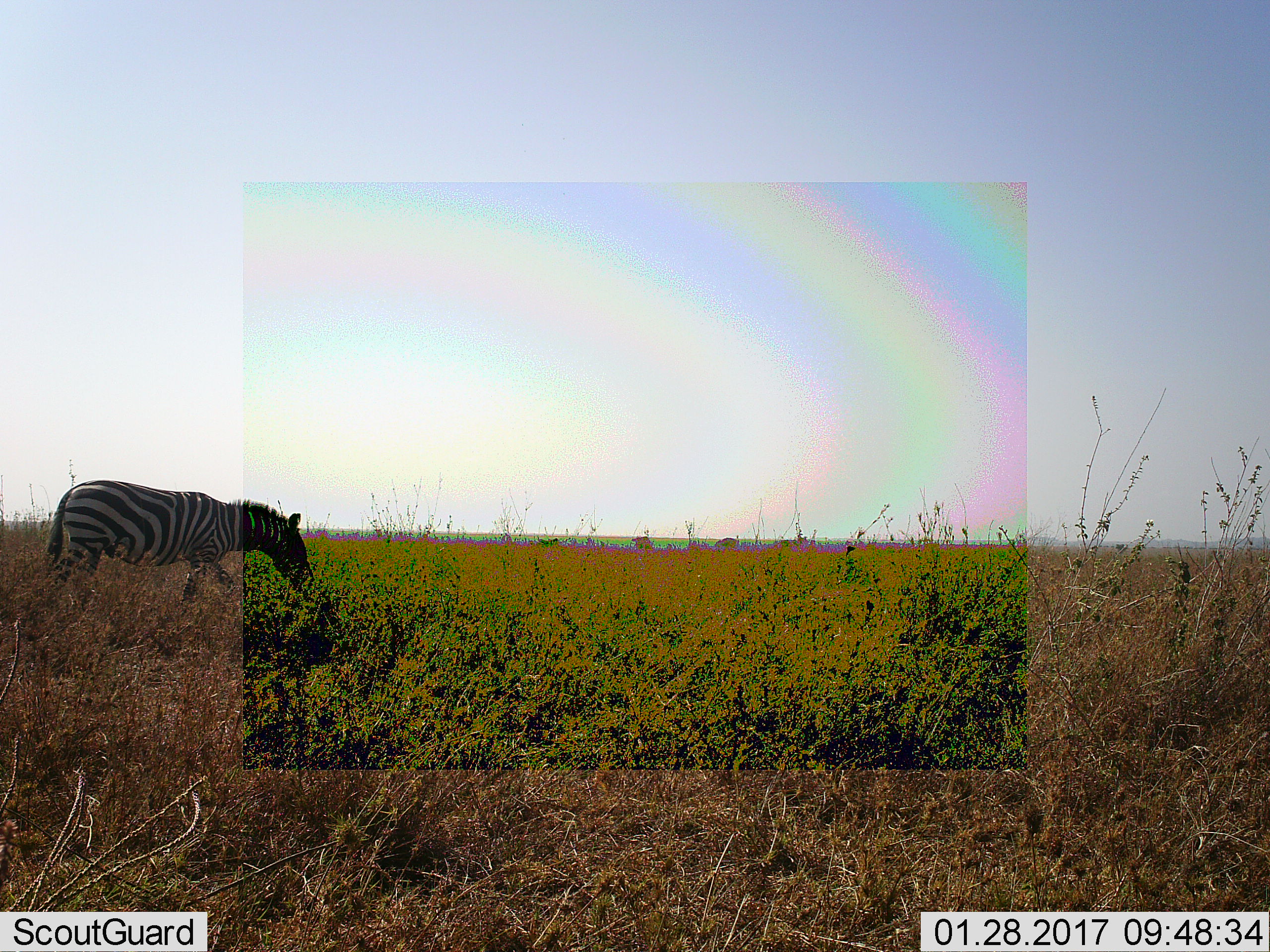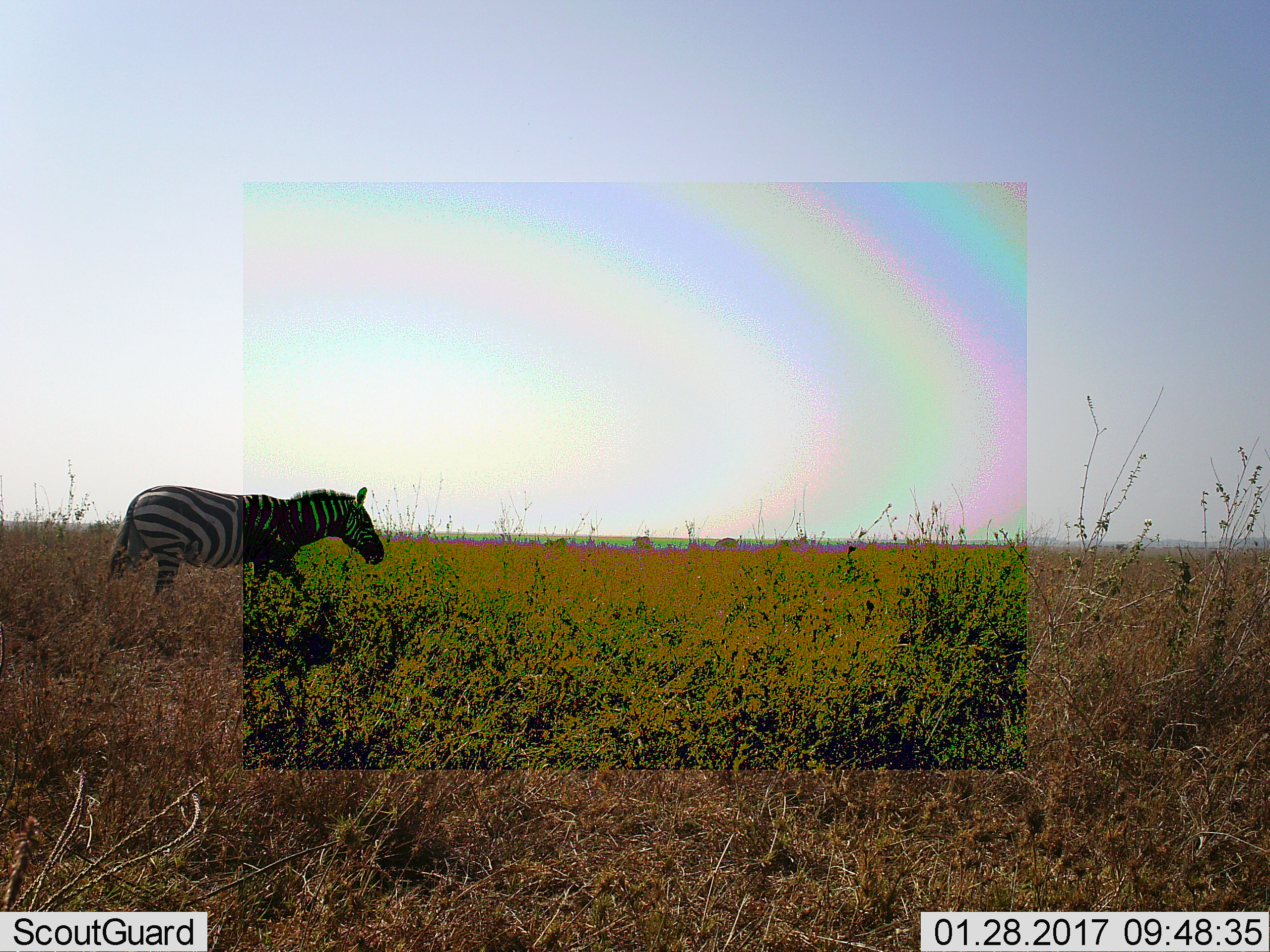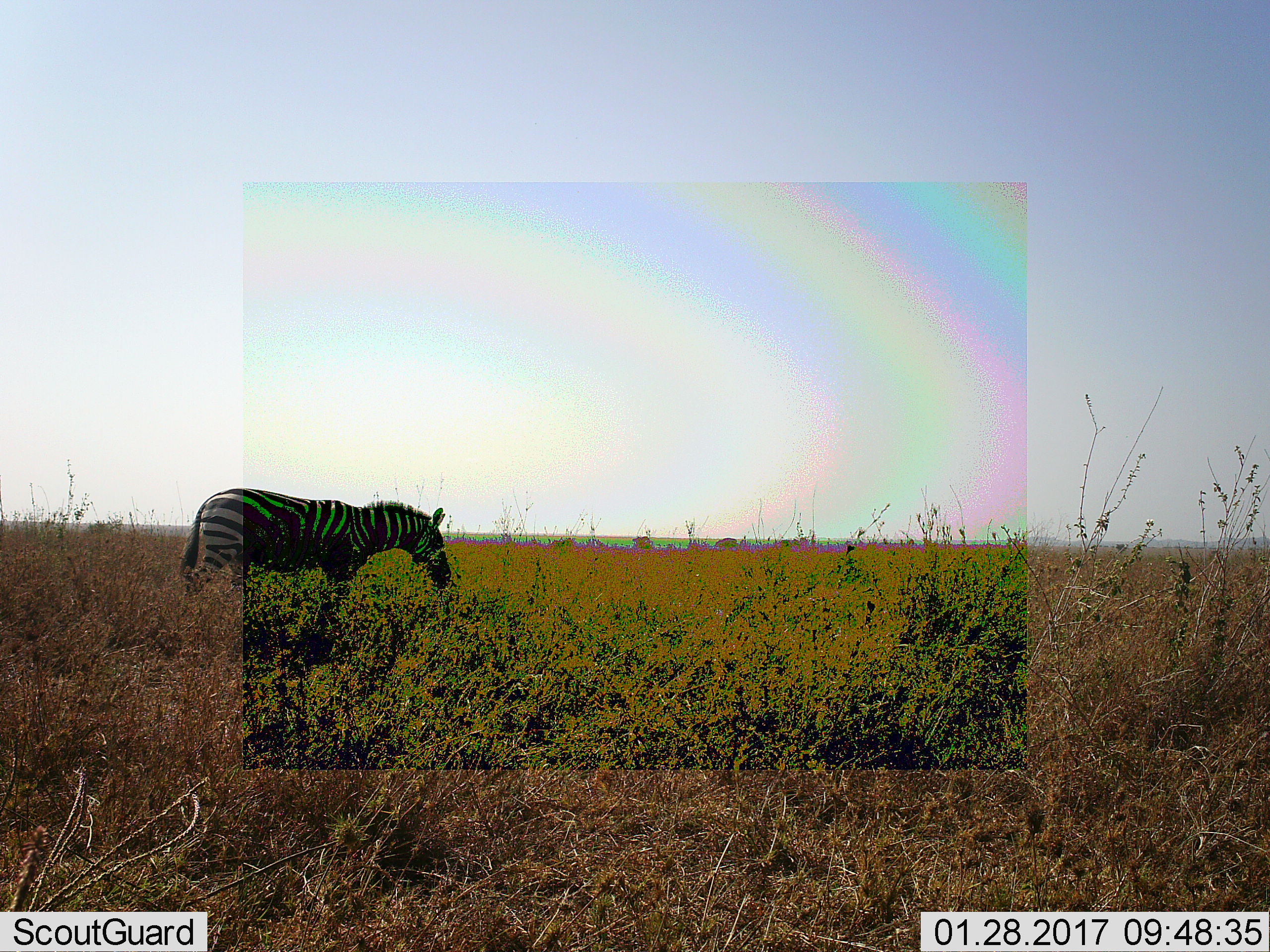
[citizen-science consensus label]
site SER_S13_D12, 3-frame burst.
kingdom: Animalia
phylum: Chordata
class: Mammalia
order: Perissodactyla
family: Equidae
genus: Equus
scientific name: Equus quagga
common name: plains zebra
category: zebraplains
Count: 1.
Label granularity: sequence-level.